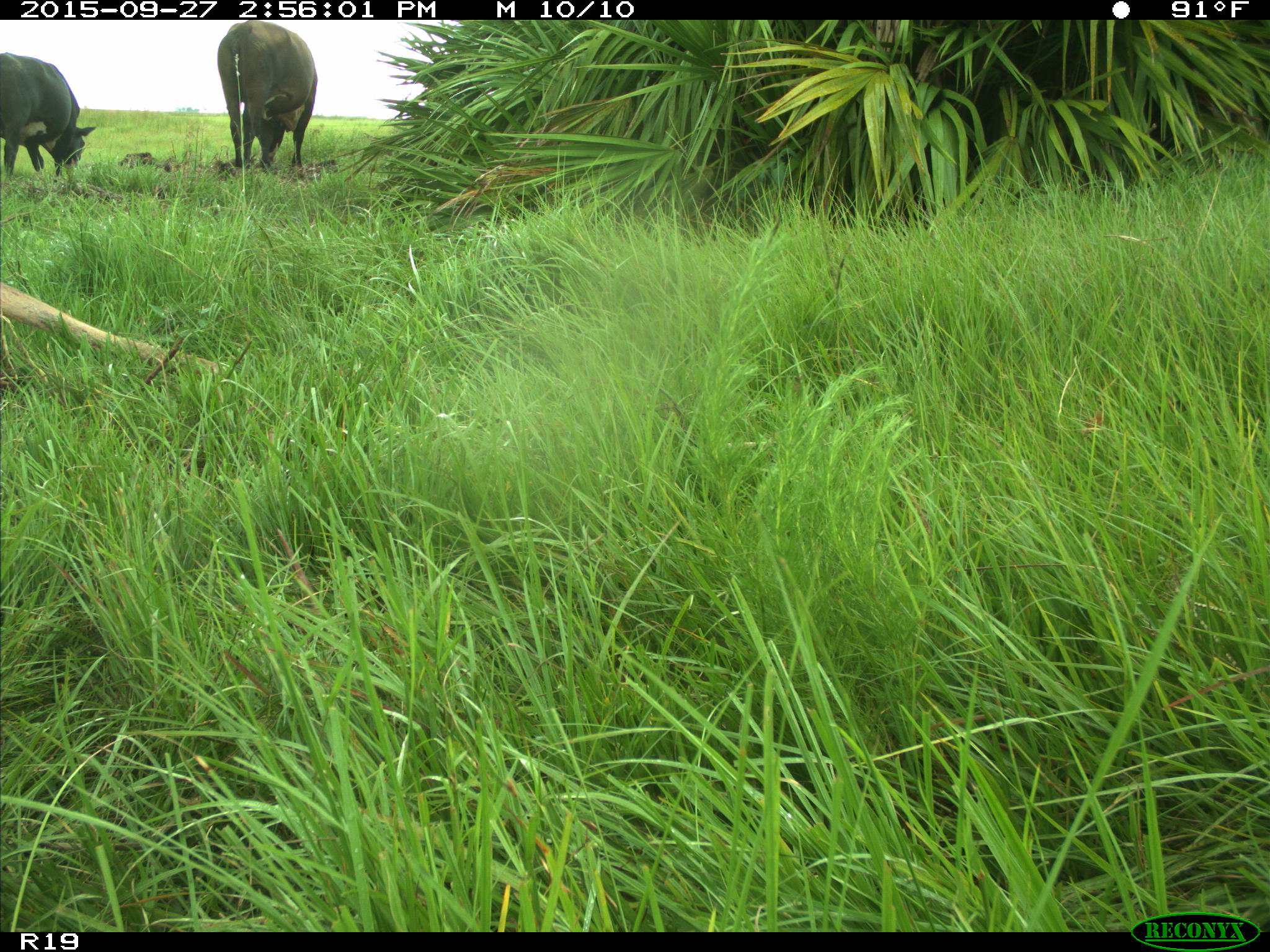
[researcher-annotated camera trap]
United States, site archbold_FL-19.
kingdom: Animalia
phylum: Chordata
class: Mammalia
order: Artiodactyla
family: Bovidae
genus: Bos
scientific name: Bos taurus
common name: domestic cow